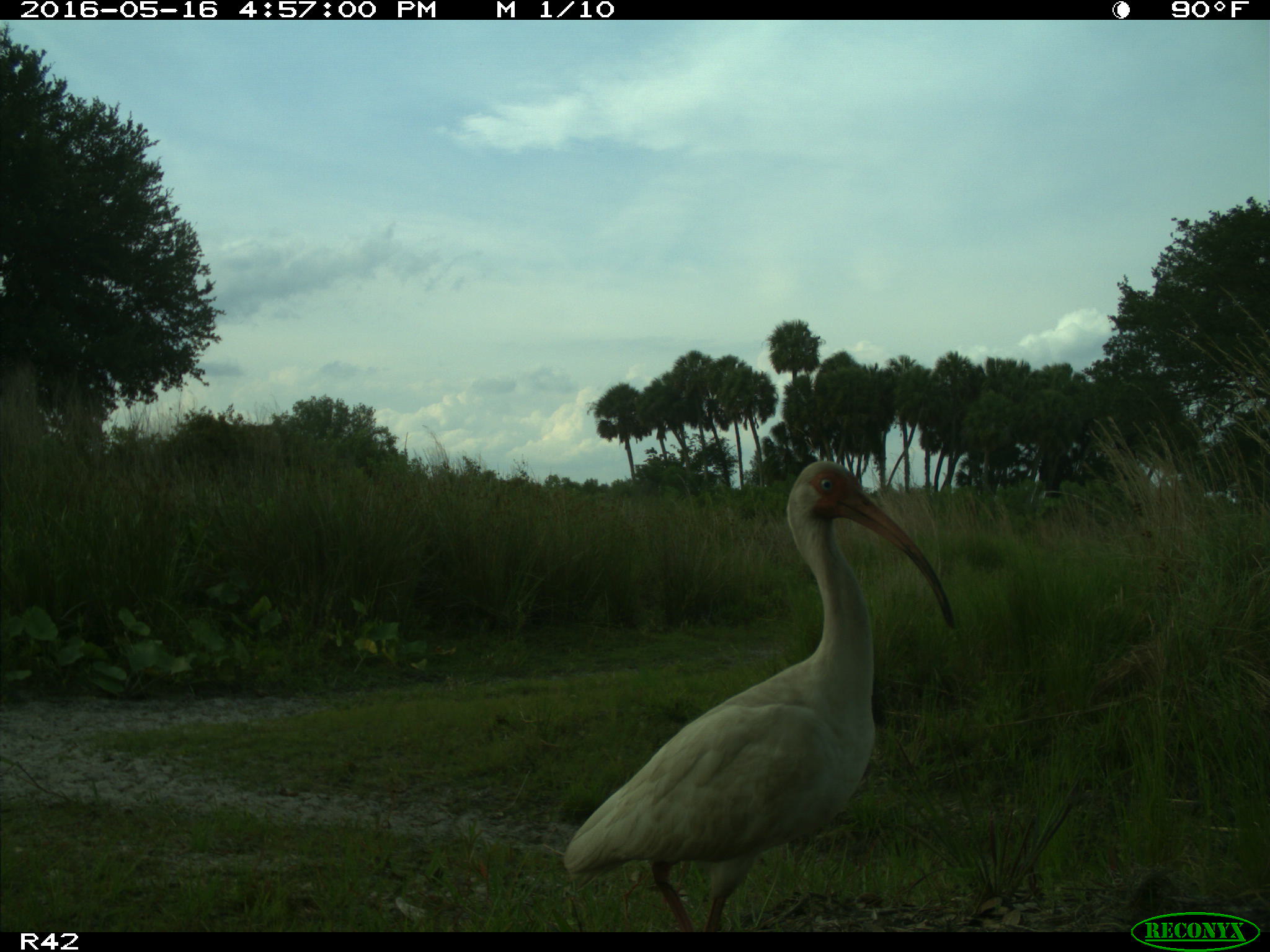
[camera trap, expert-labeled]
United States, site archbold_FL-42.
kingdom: Animalia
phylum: Chordata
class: Aves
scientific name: Aves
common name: birds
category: unidentified bird